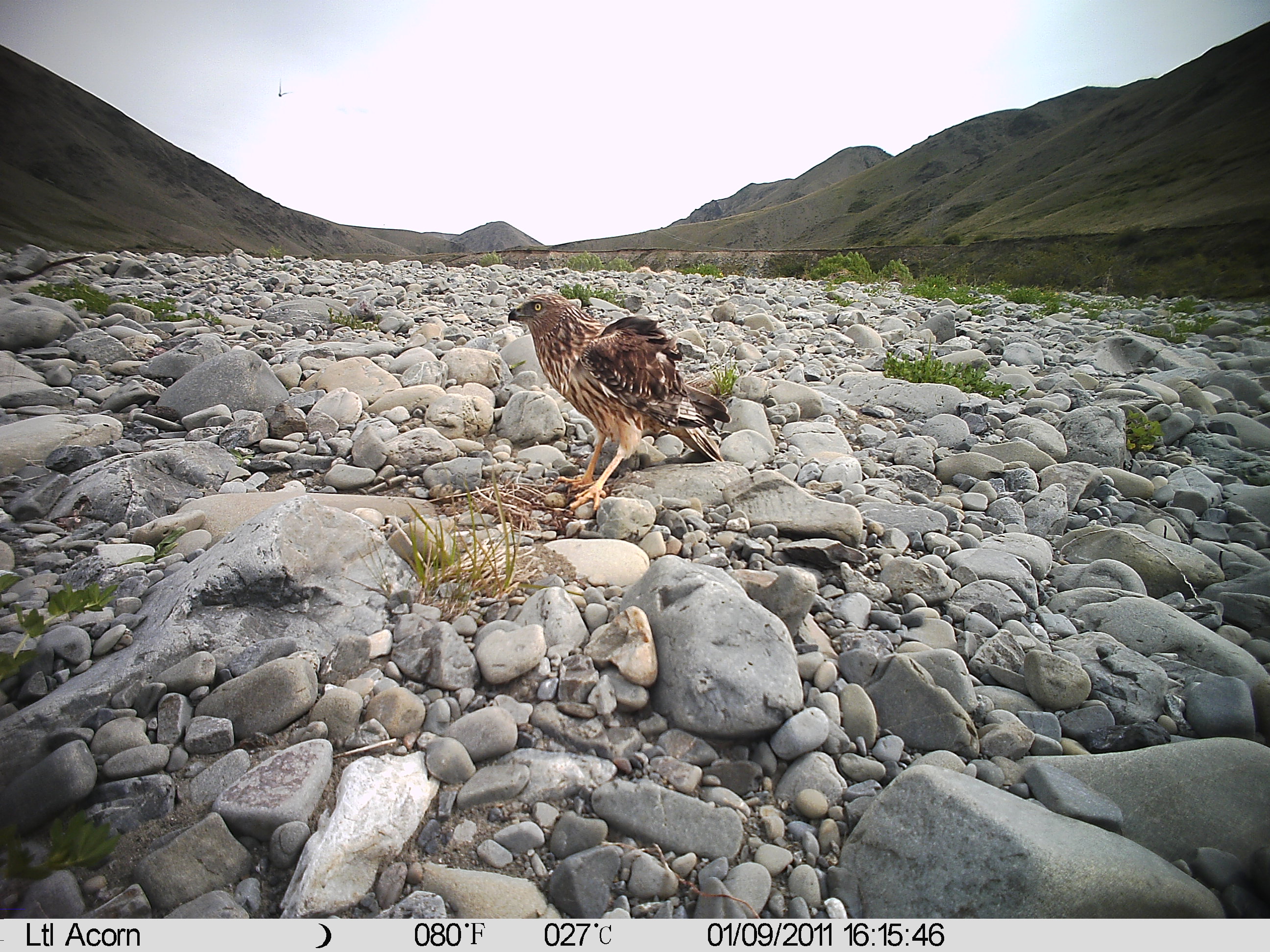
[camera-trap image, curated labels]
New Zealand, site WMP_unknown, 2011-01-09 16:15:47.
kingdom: Animalia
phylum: Chordata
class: Aves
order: Accipitriformes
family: Accipitridae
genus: Circus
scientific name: Circus approximans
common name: swamp harrier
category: harrier